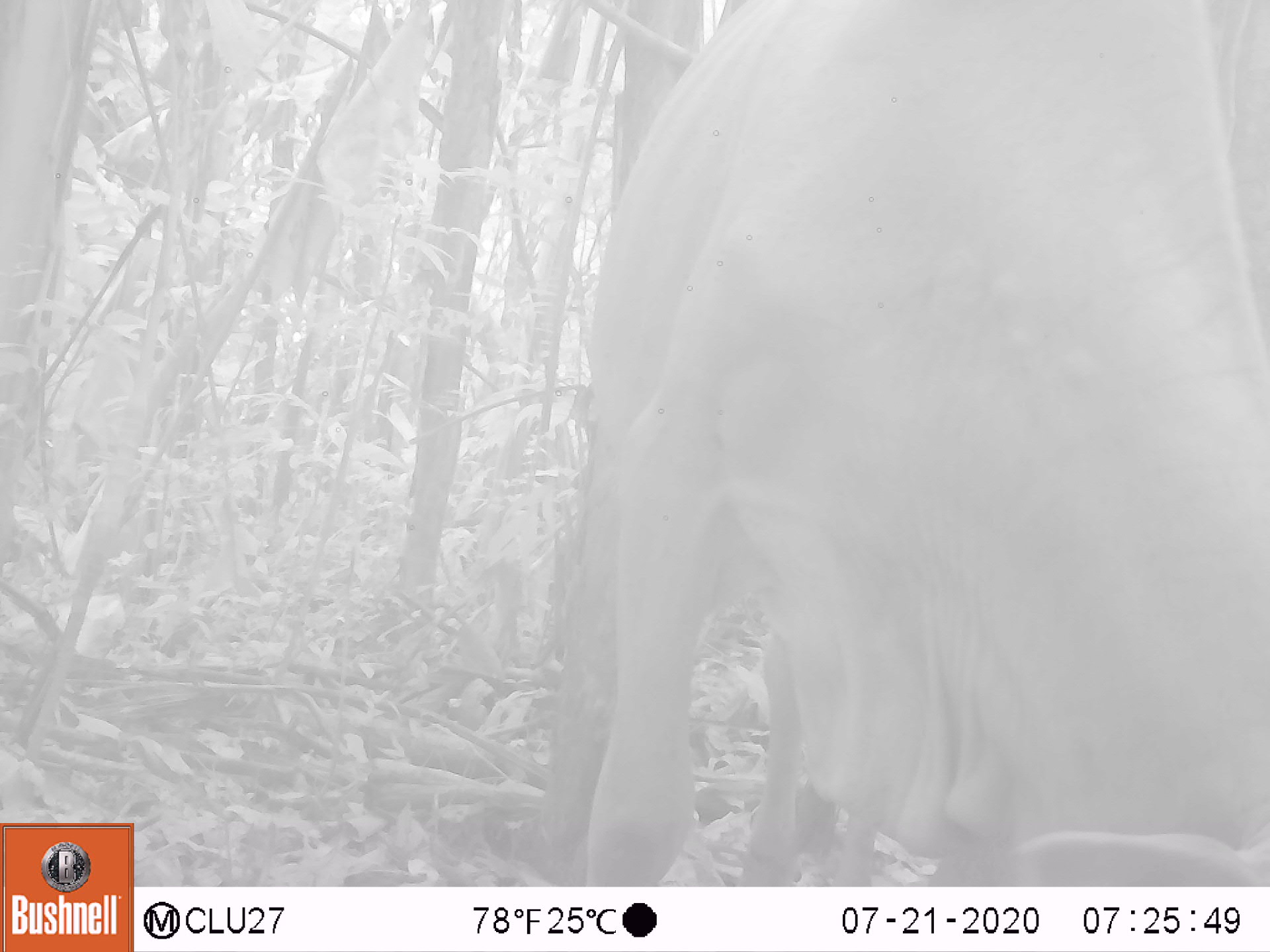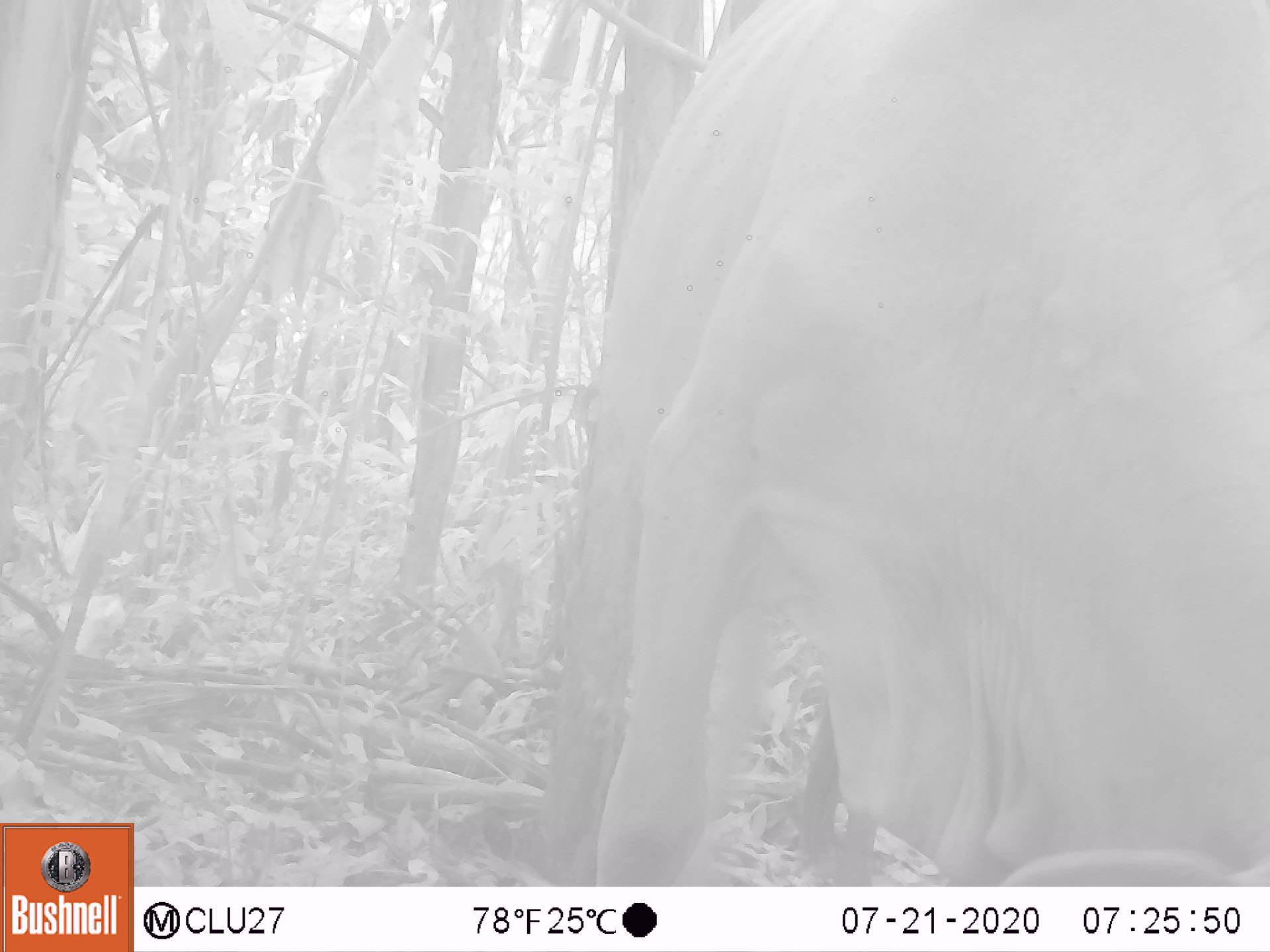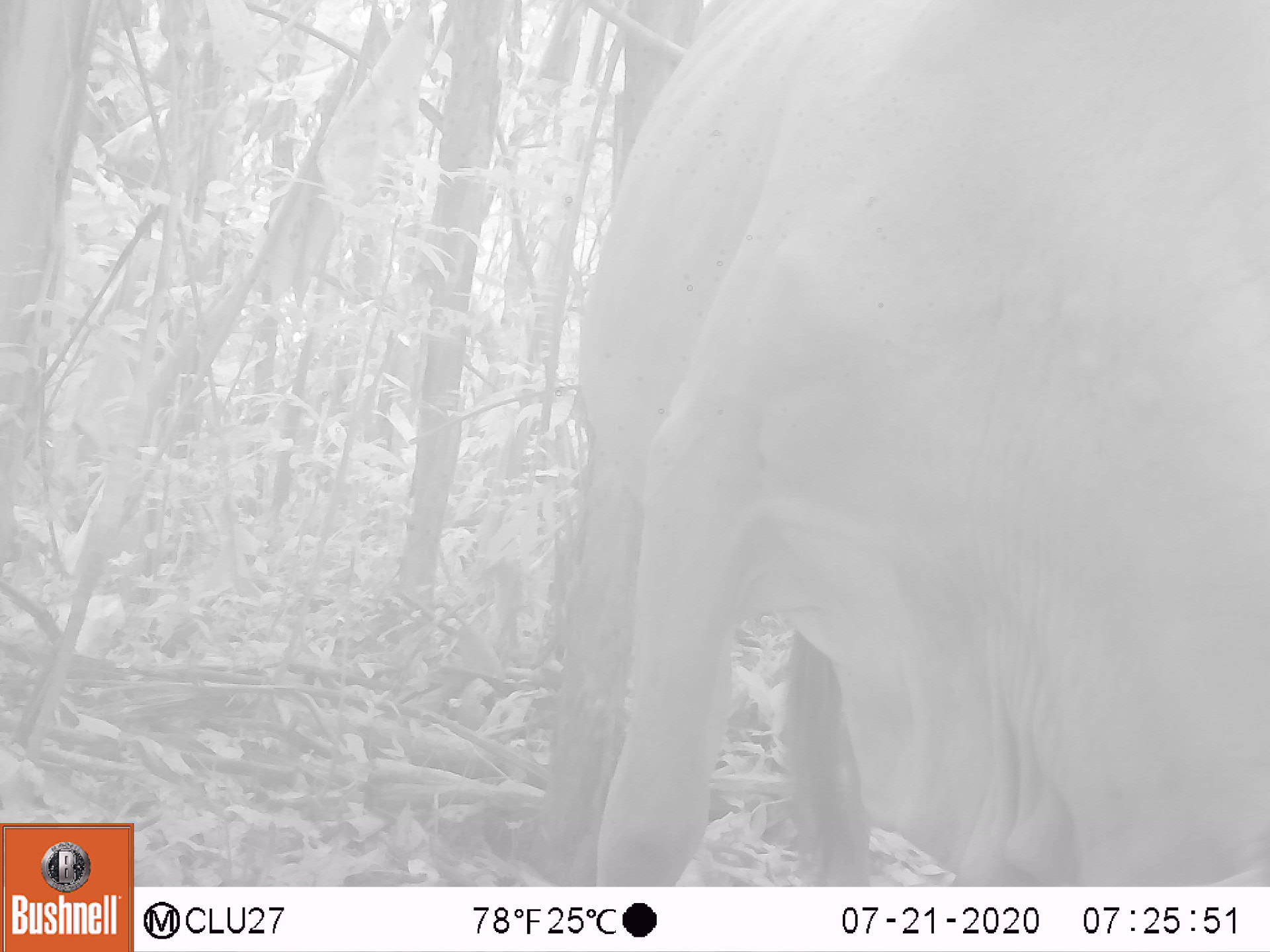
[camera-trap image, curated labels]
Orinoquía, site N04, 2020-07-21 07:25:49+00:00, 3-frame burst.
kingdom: Animalia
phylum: Chordata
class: Mammalia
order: Artiodactyla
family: Bovidae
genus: Bos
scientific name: Bos taurus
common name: cow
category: cattle